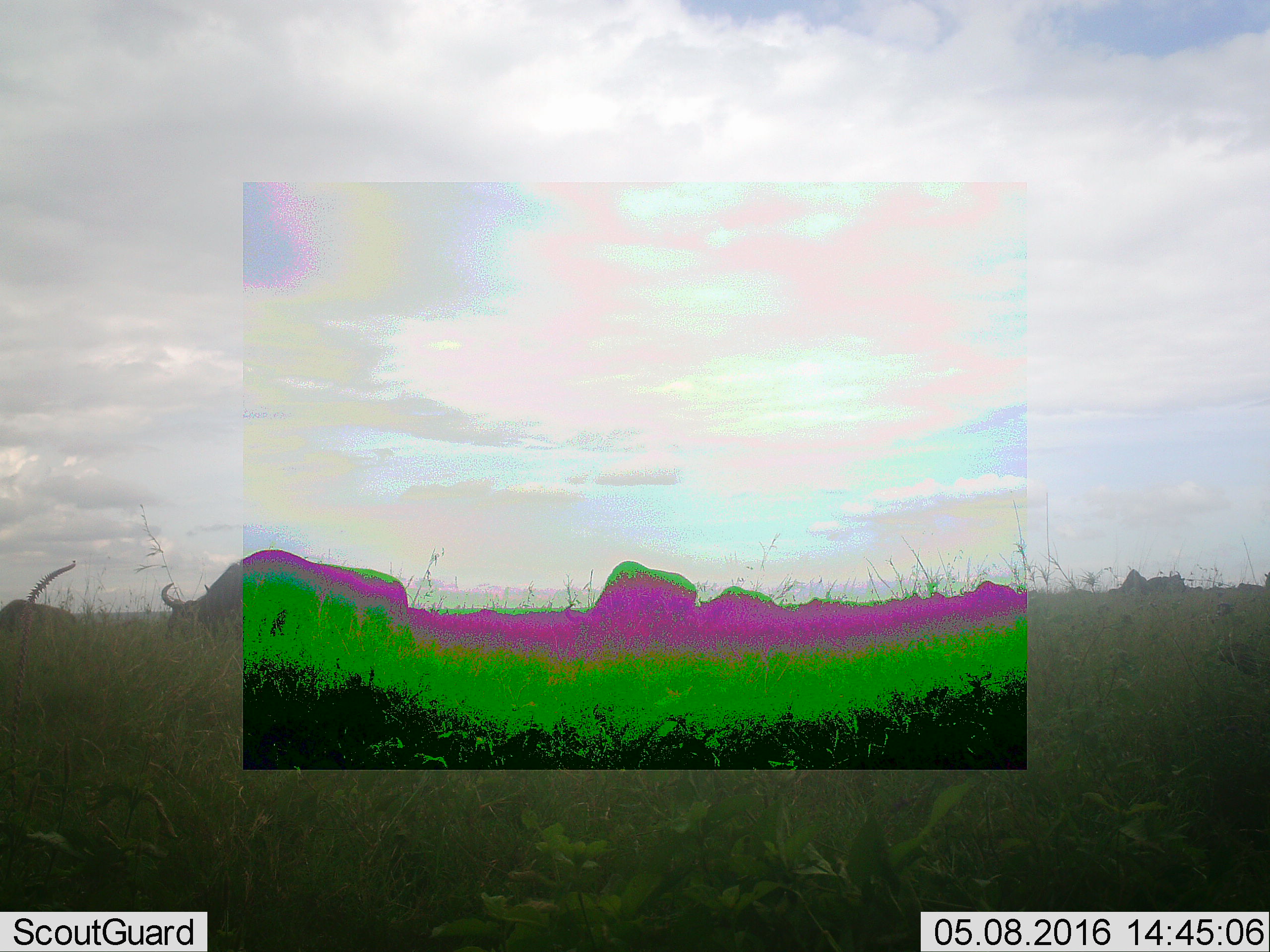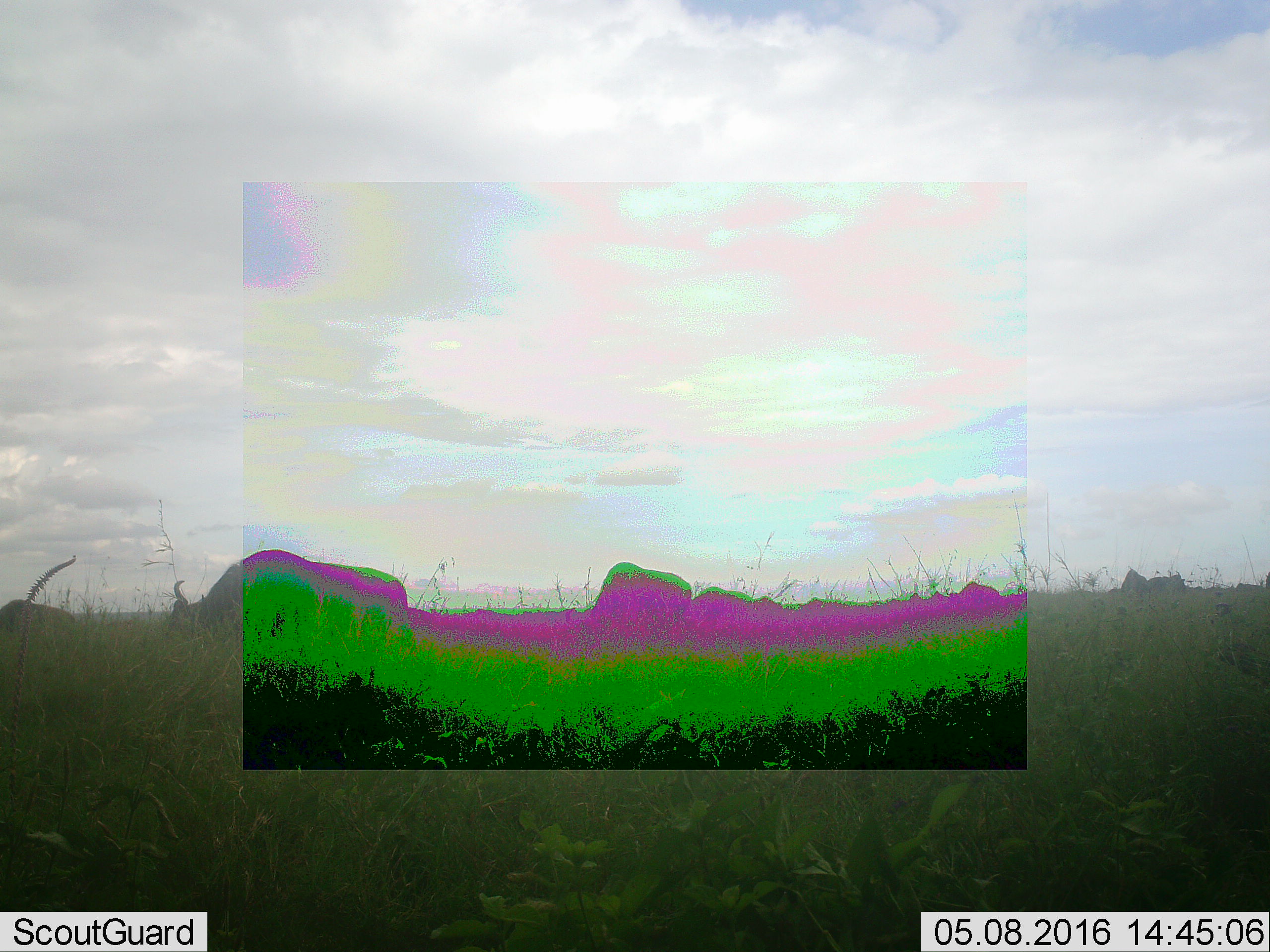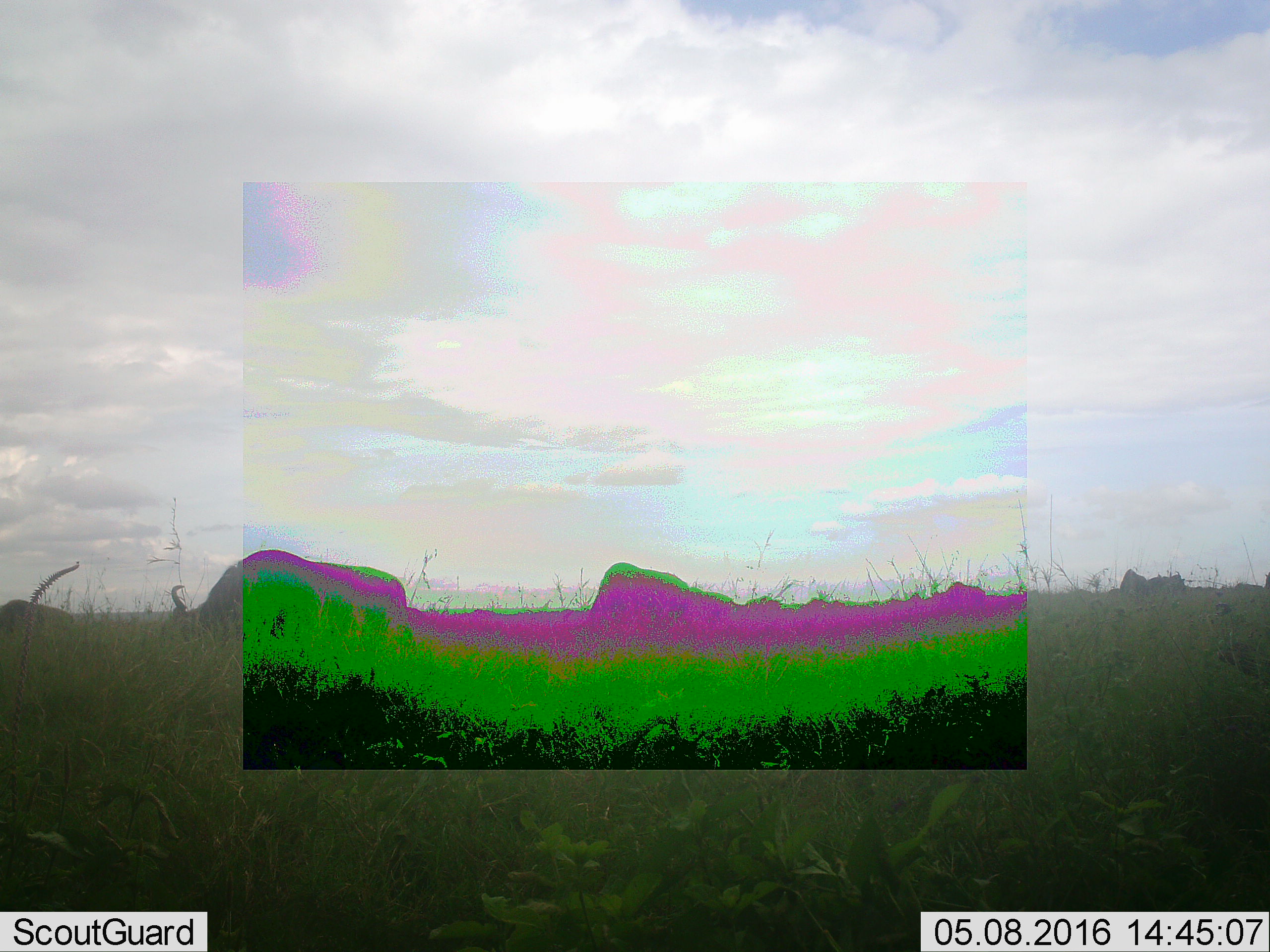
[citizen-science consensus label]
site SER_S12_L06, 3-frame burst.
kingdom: Animalia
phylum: Chordata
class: Mammalia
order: Artiodactyla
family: Bovidae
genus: Connochaetes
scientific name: Connochaetes taurinus taurinus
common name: blue wildebeest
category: wildebeestblue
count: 11-50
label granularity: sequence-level